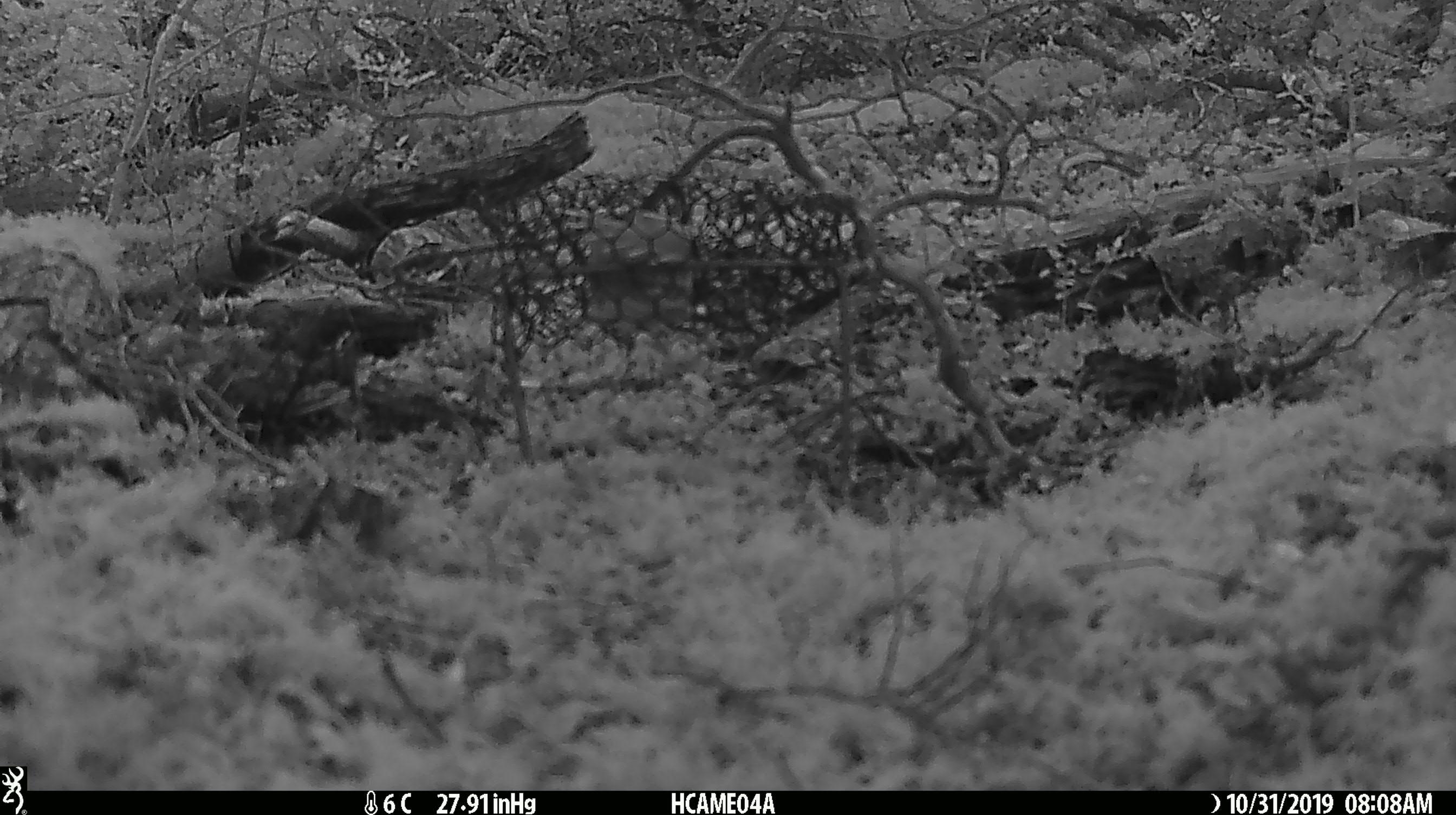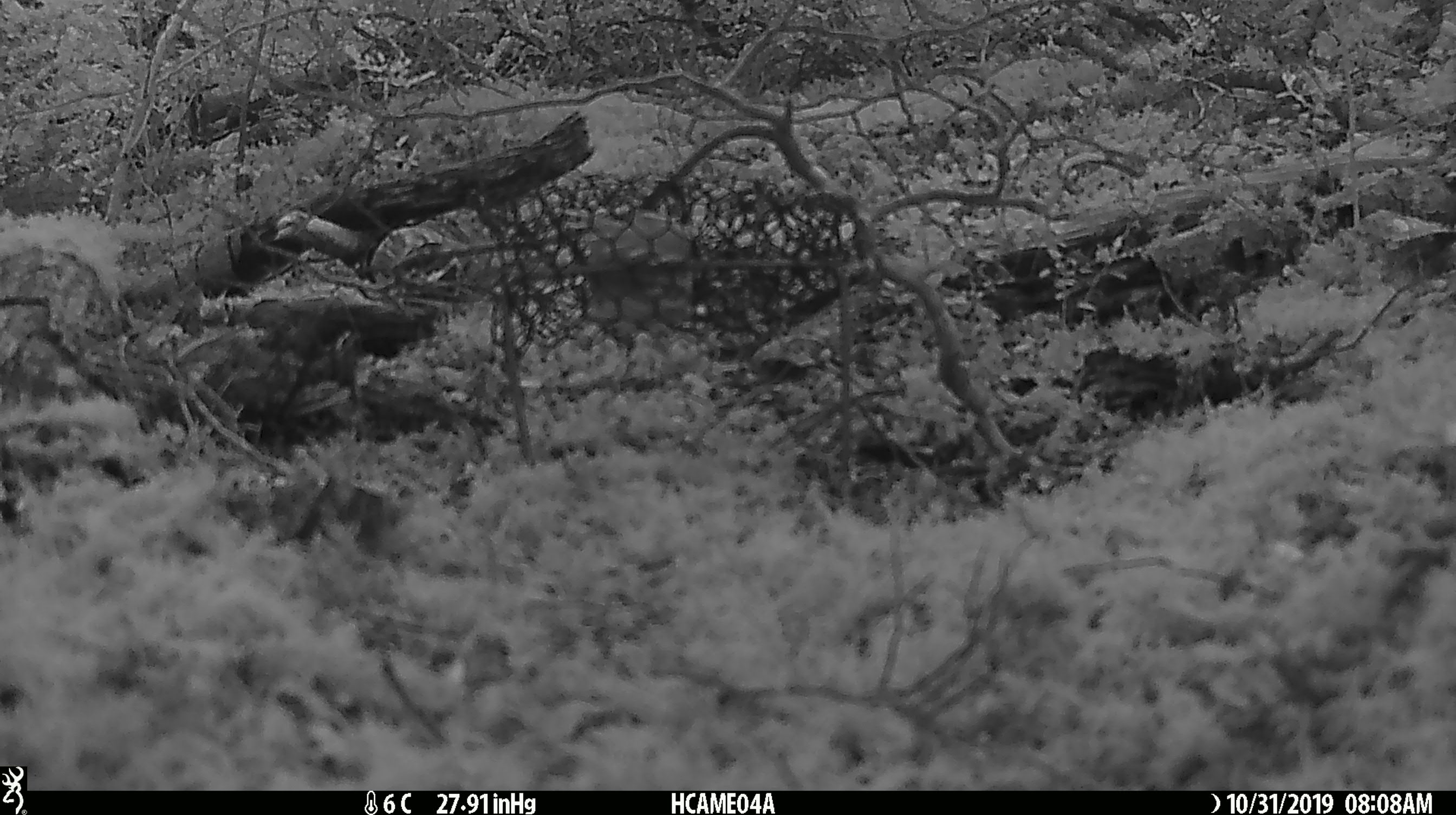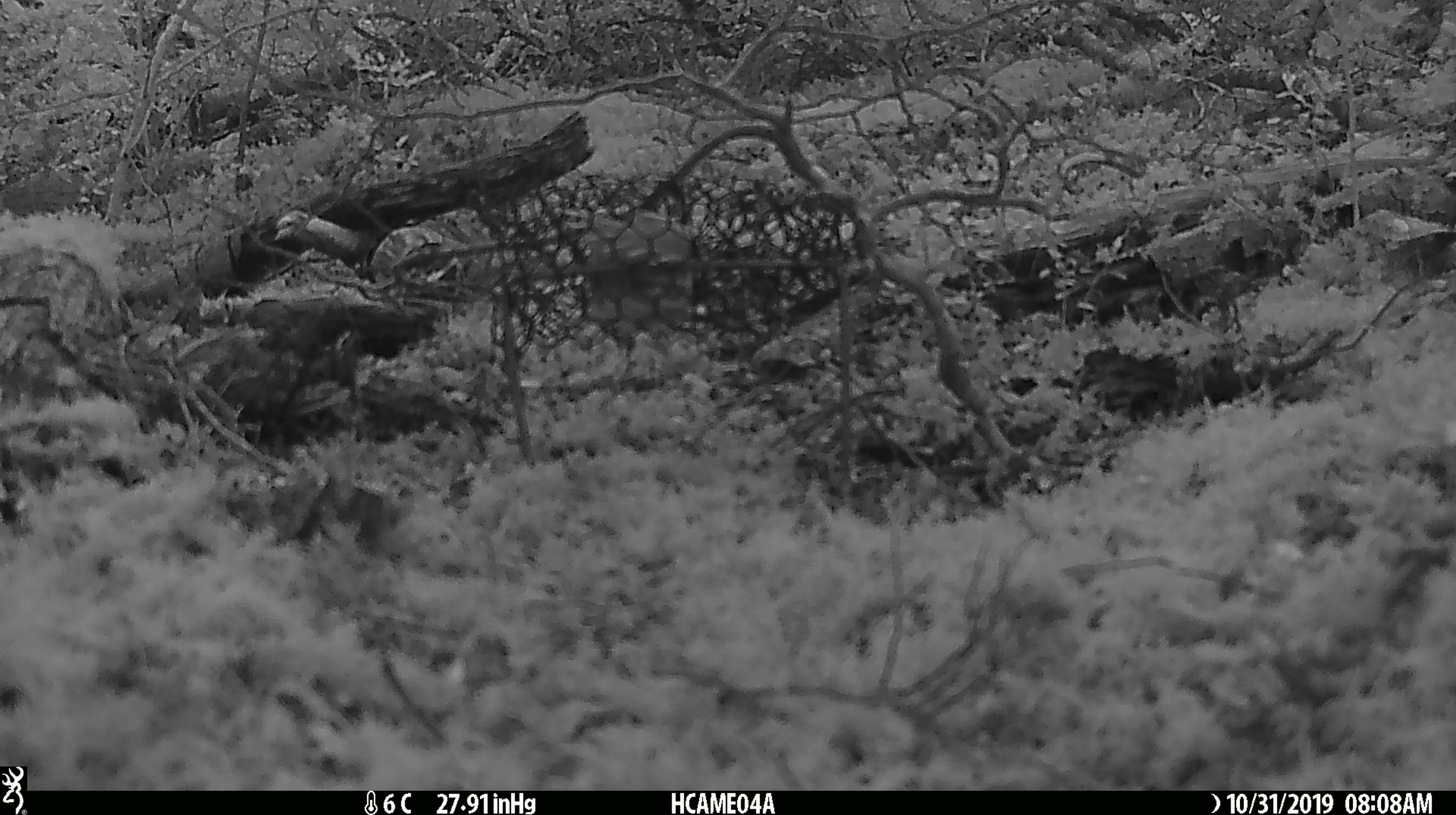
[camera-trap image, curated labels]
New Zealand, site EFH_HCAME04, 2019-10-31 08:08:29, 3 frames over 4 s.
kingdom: Animalia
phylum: Chordata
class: Mammalia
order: Rodentia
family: Muridae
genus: Mus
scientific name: Mus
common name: mouse